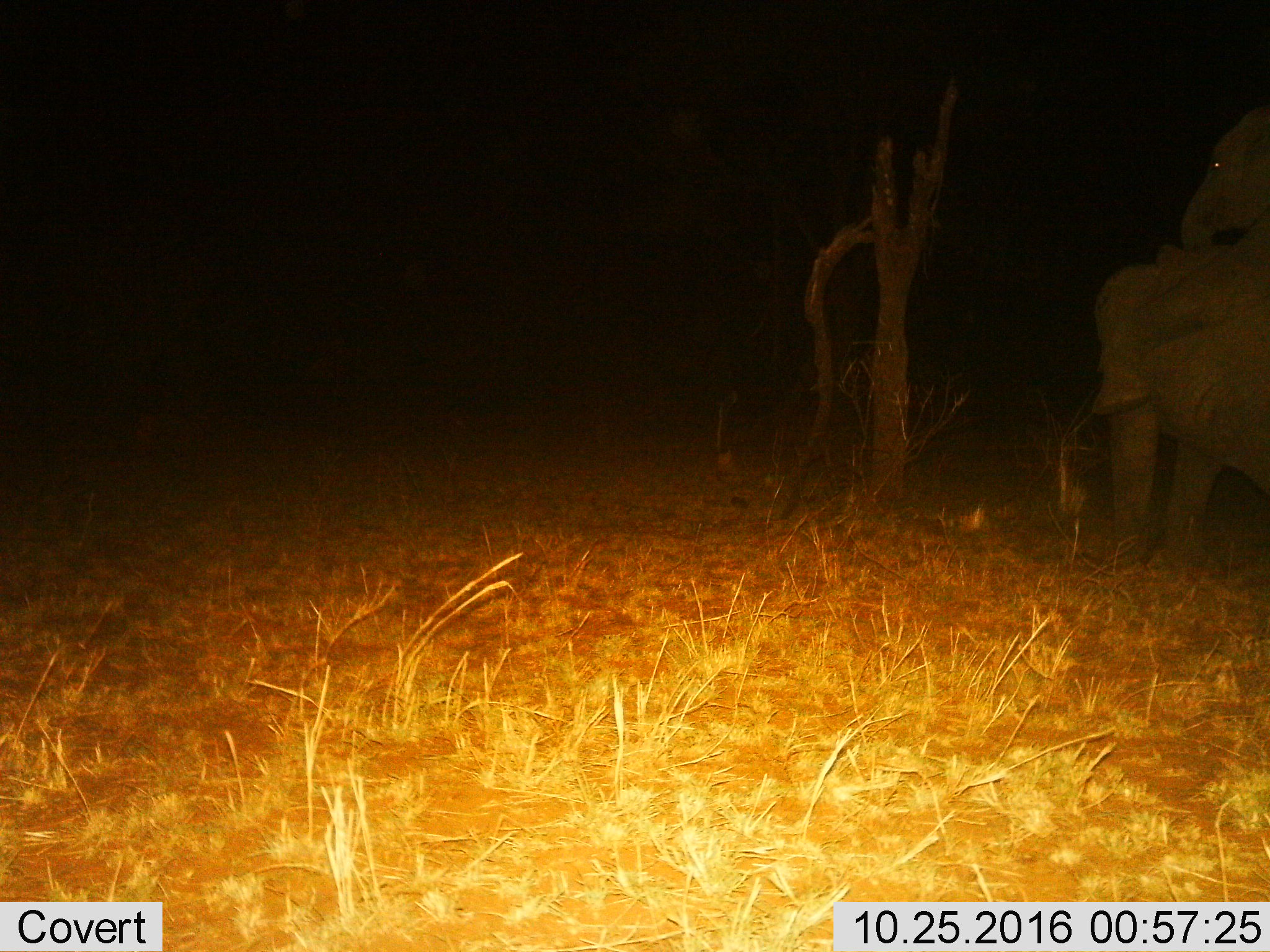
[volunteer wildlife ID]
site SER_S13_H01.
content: unidentified animal